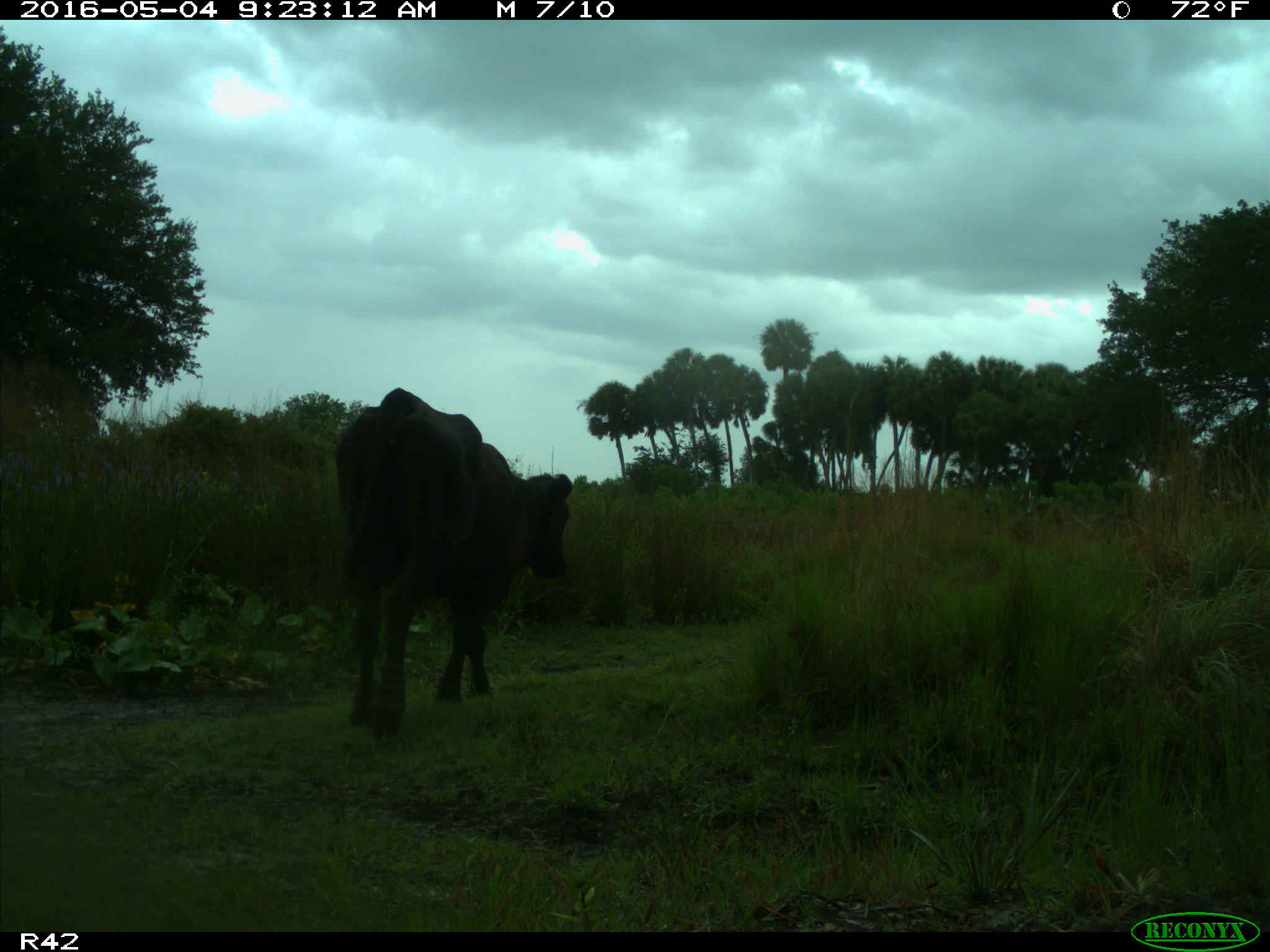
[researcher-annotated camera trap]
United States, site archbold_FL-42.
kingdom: Animalia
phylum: Chordata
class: Mammalia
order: Artiodactyla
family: Bovidae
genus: Bos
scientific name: Bos taurus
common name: domestic cow